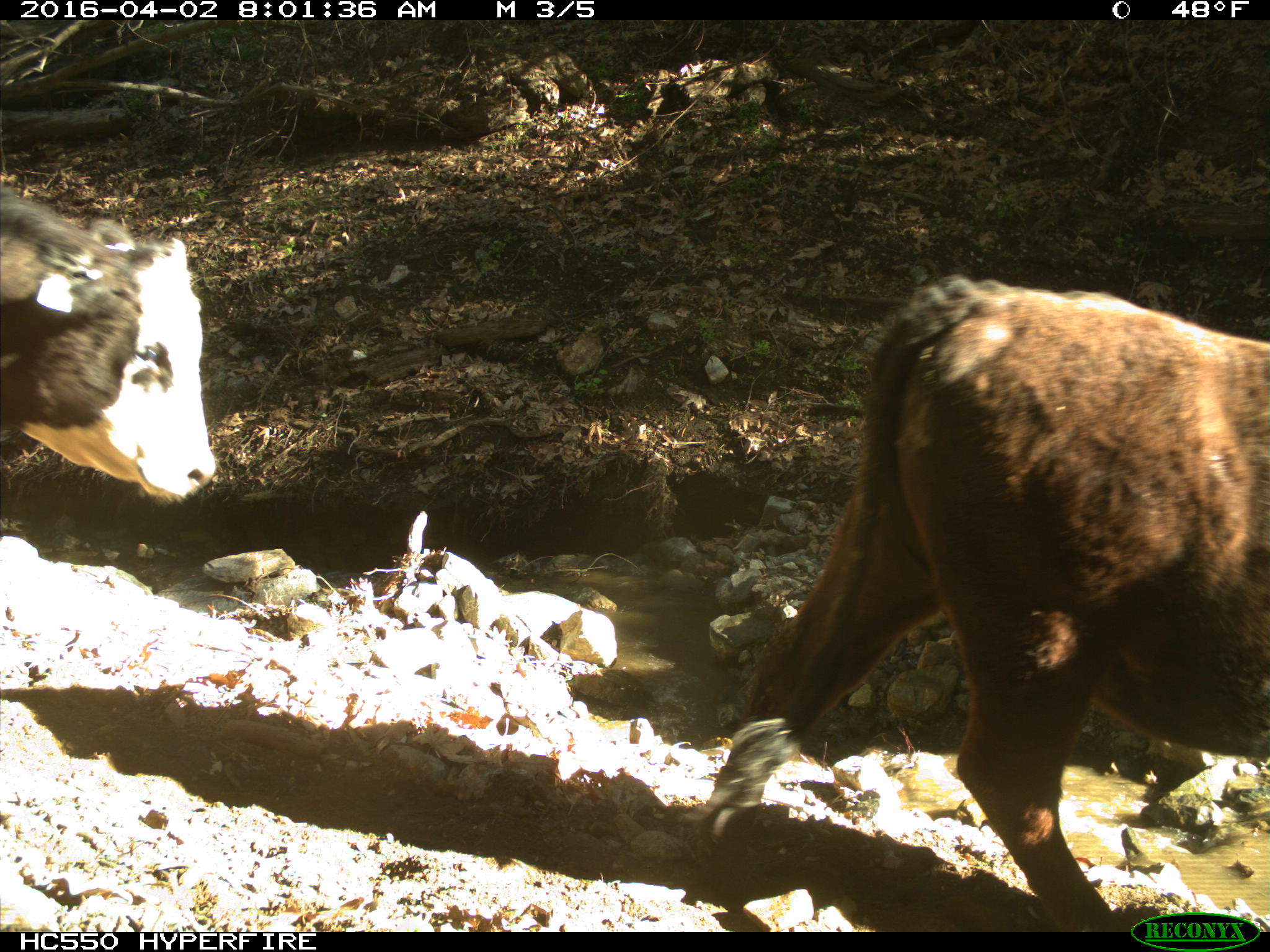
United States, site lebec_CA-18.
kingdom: Animalia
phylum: Chordata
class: Mammalia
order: Artiodactyla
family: Bovidae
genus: Bos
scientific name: Bos taurus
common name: domestic cow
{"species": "Bos taurus (domestic cow)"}